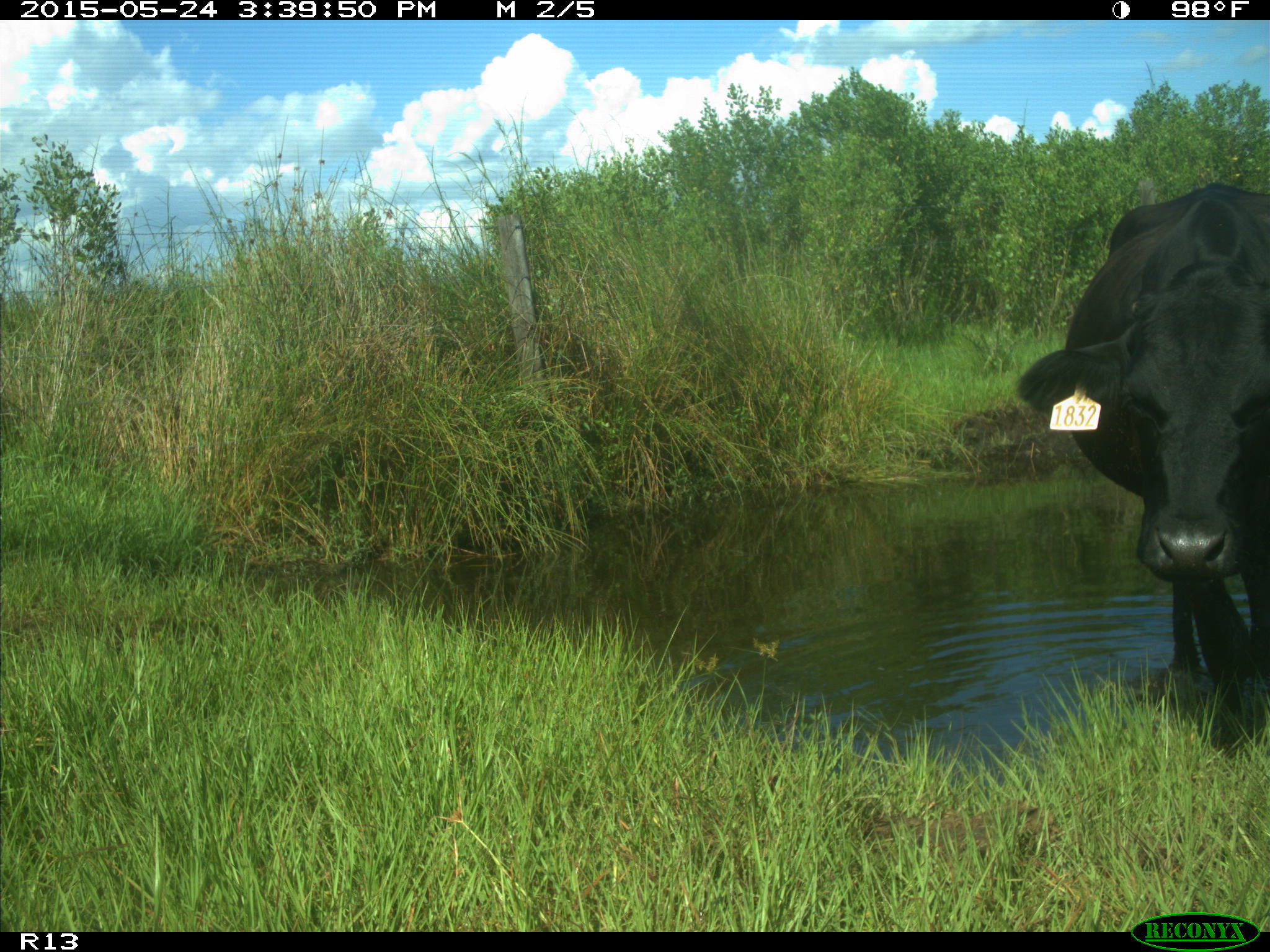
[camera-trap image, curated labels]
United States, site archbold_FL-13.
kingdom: Animalia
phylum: Chordata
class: Mammalia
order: Artiodactyla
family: Bovidae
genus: Bos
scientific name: Bos taurus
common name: domestic cow